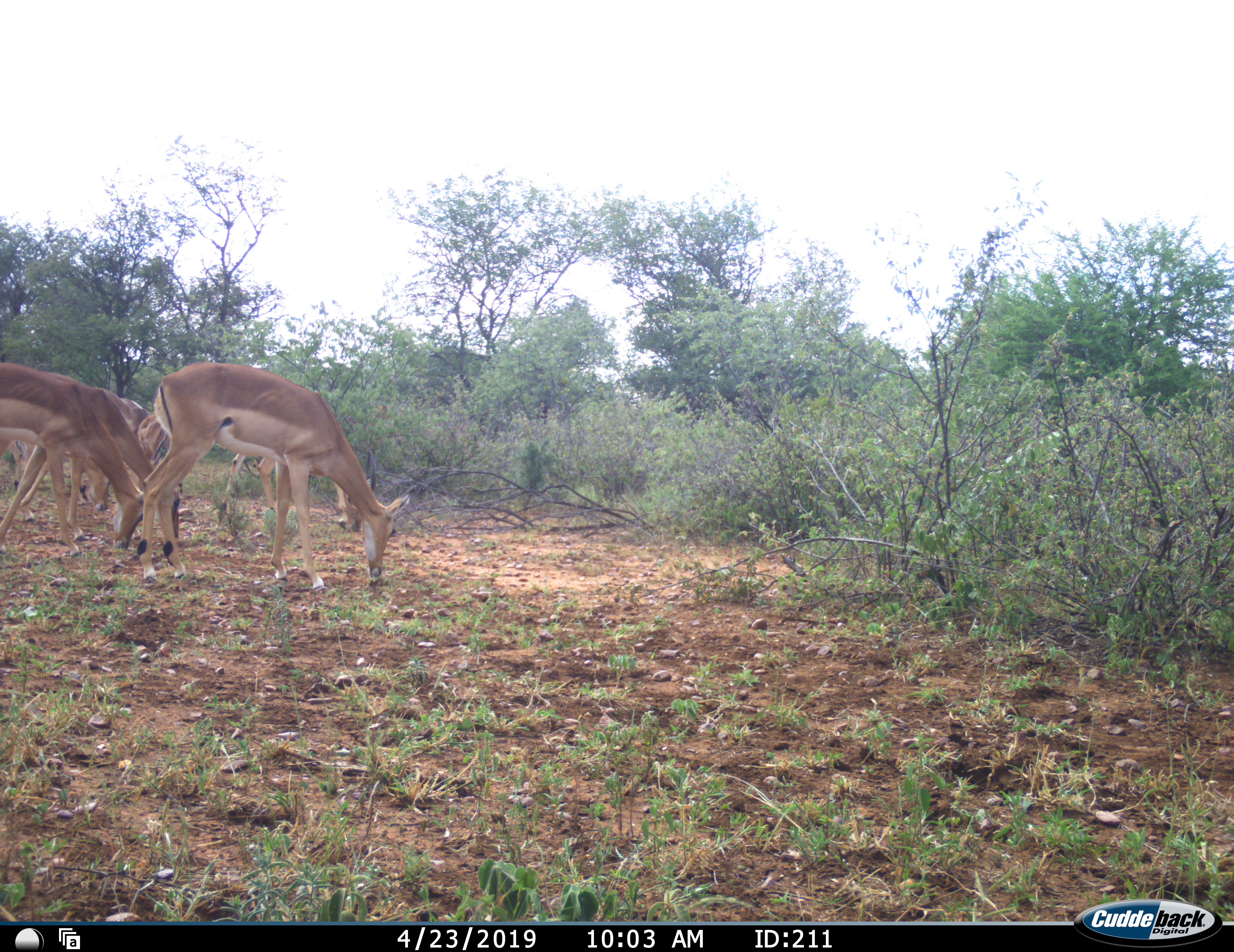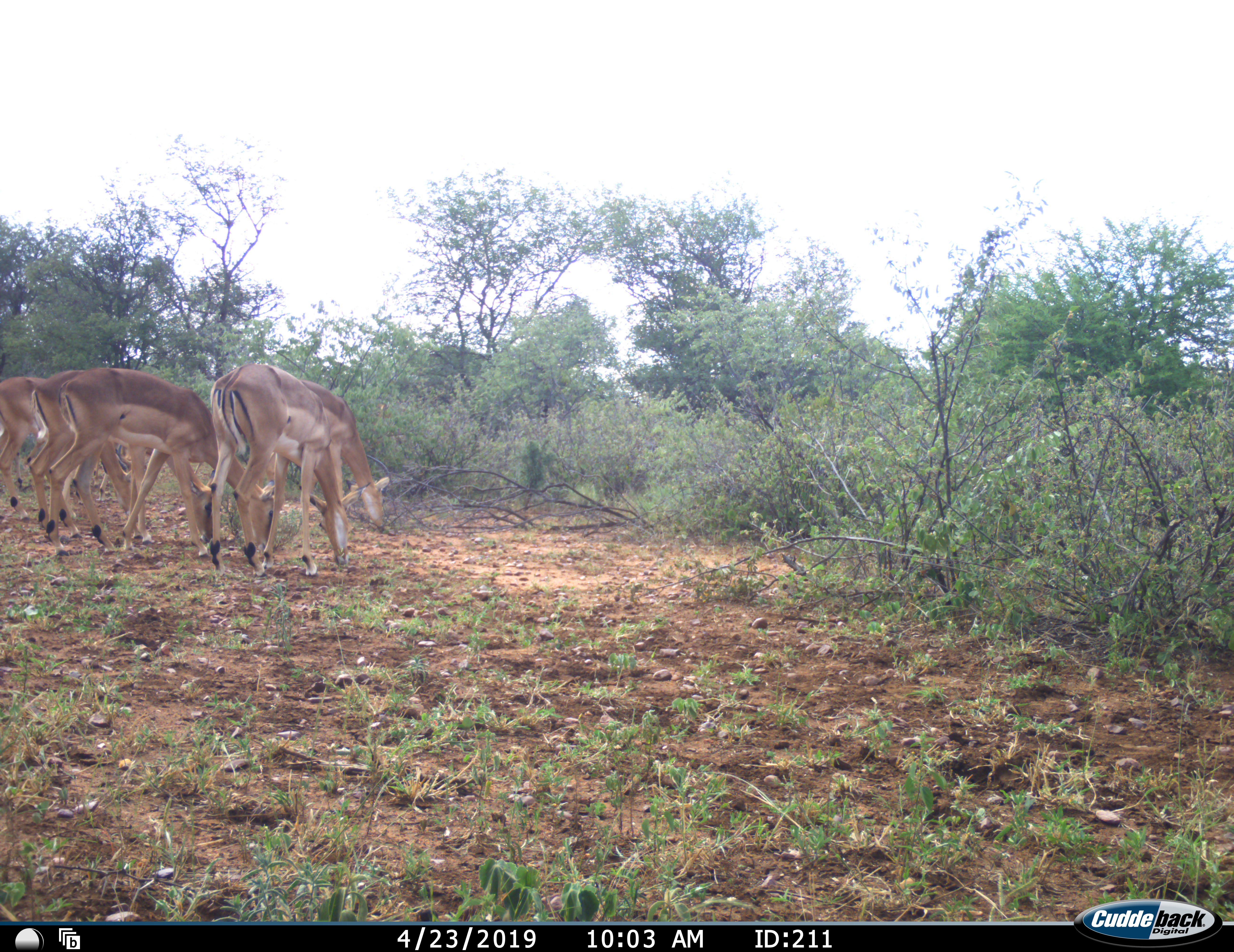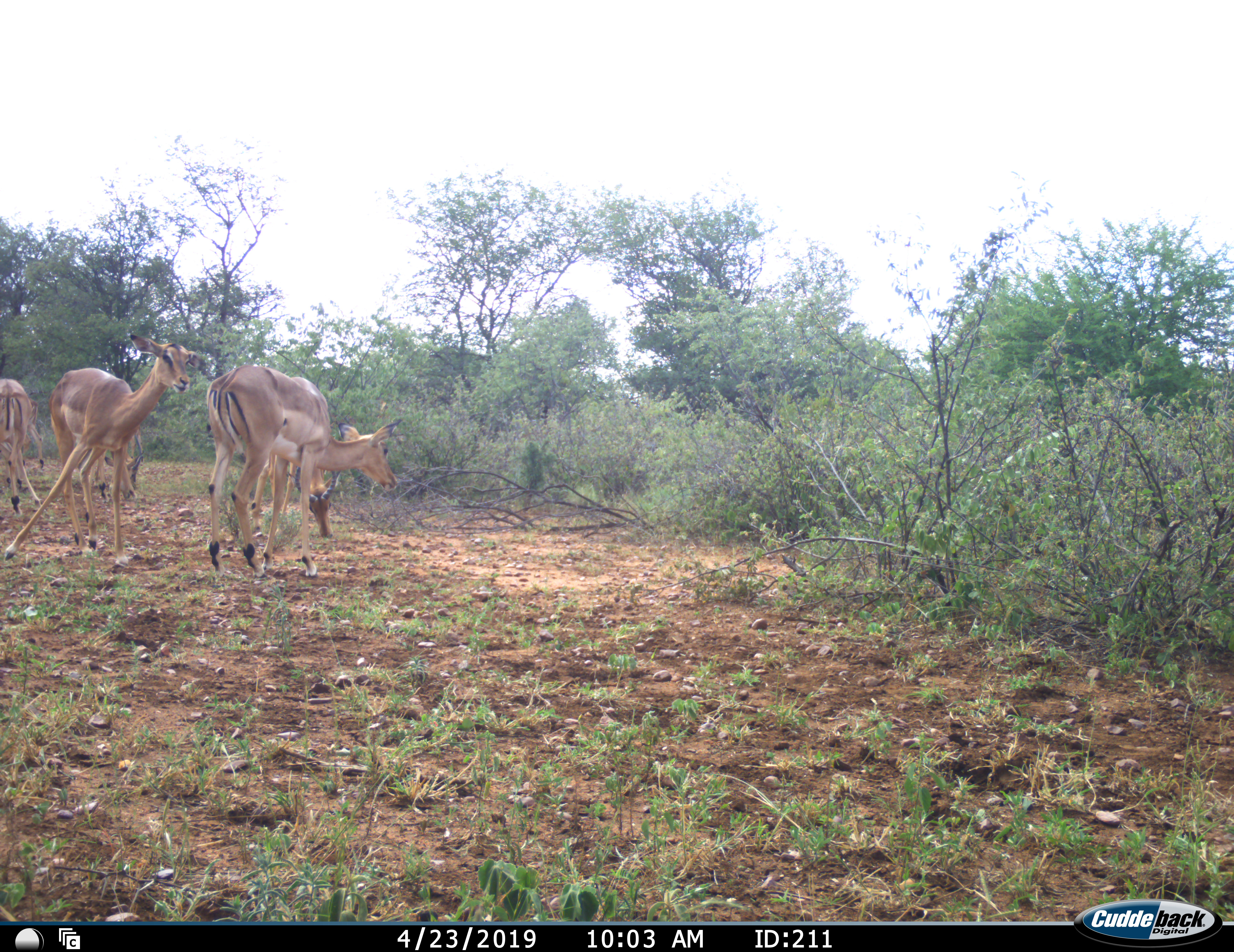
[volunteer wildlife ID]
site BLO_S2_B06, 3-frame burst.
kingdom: Animalia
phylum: Chordata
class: Mammalia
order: Artiodactyla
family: Bovidae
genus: Aepyceros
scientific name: Aepyceros melampus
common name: impala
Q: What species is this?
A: Impala (Aepyceros melampus).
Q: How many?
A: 5.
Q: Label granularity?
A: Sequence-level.